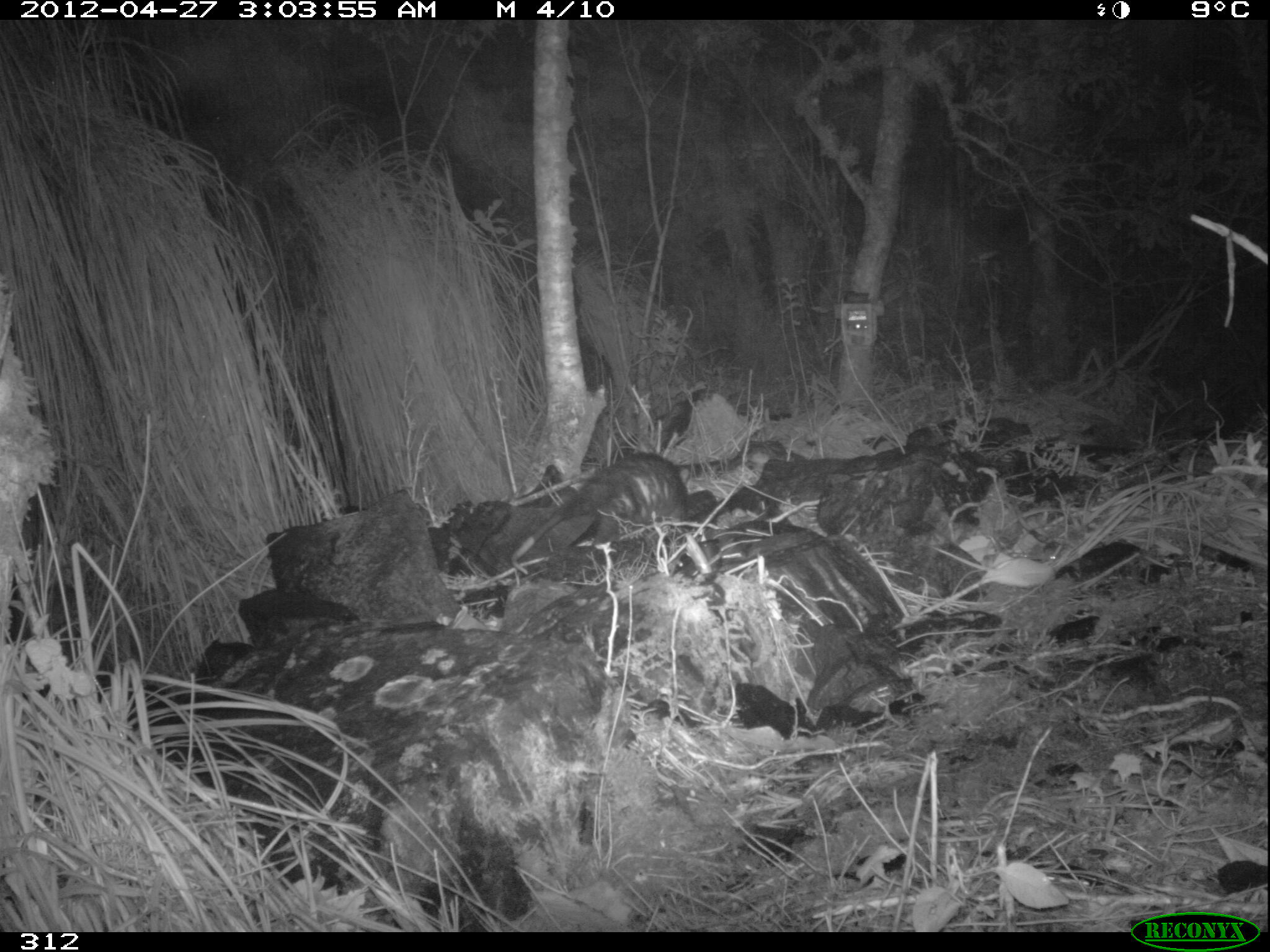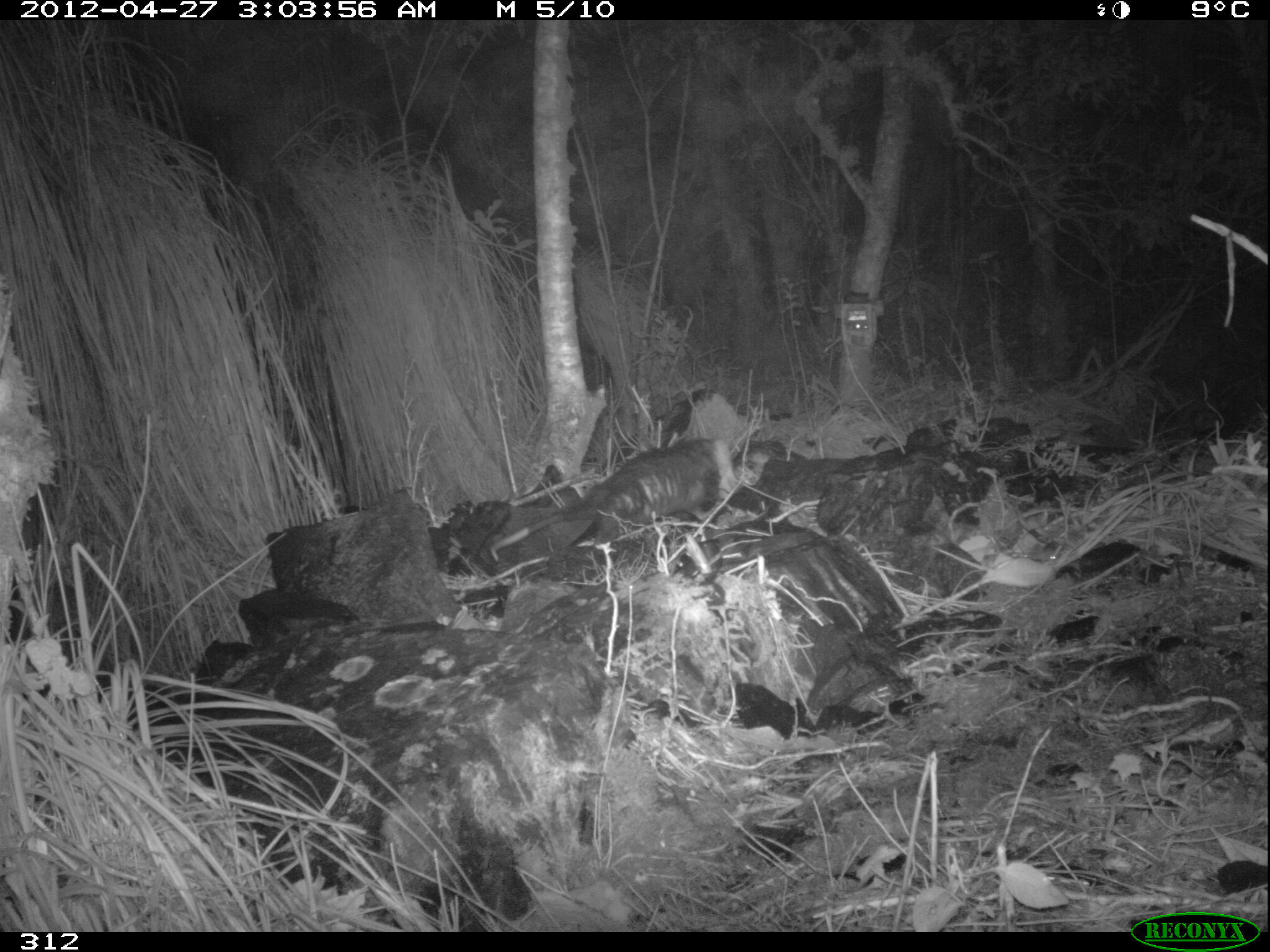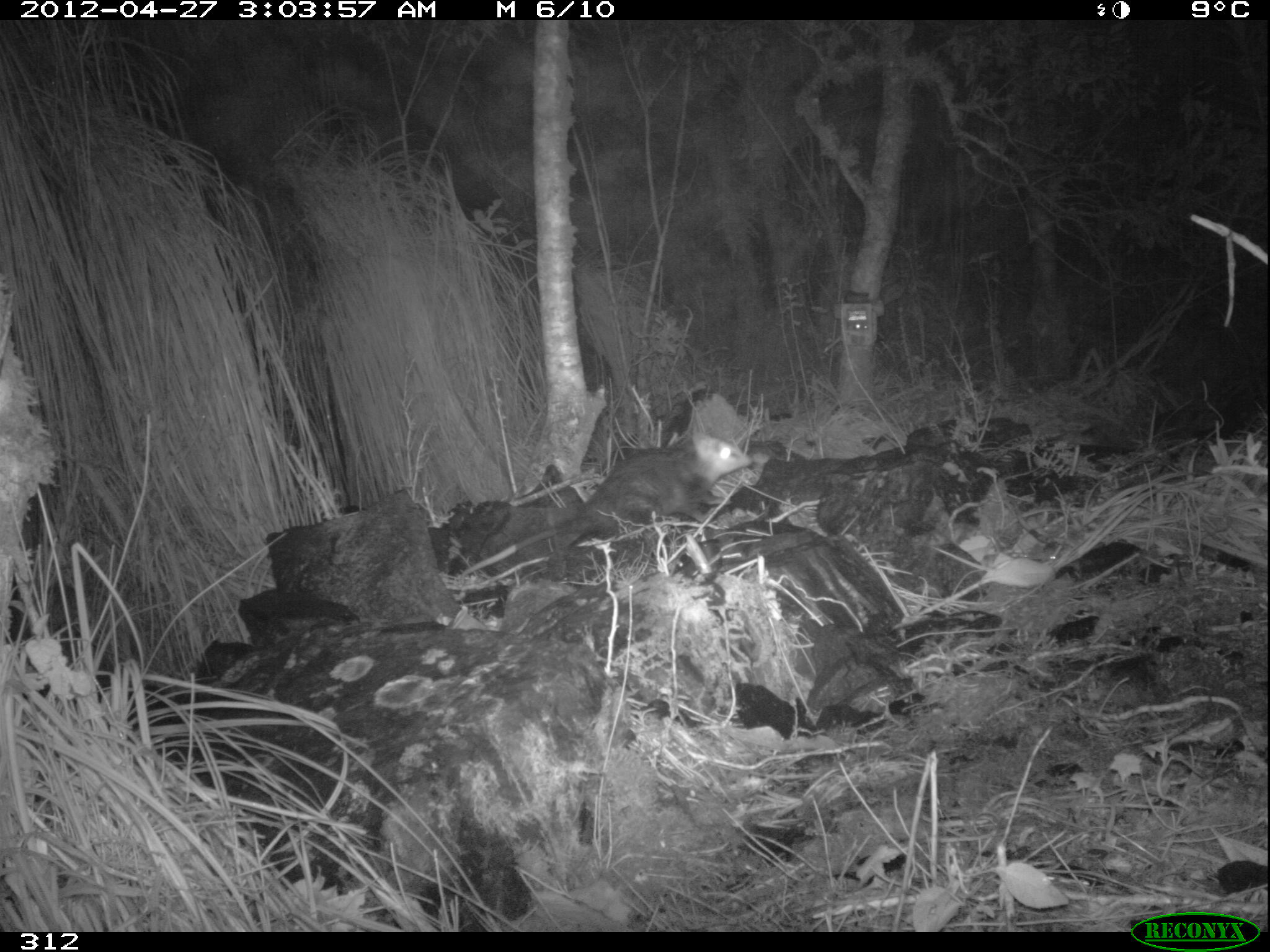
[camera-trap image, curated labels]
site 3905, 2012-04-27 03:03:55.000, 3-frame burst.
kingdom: Animalia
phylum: Chordata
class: Mammalia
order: Didelphimorphia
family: Didelphidae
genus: Didelphis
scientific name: Didelphis pernigra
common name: andean white-eared opossum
Didelphis pernigra (andean white-eared opossum).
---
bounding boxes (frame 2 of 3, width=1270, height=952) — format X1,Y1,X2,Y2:
didelphis pernigra: 486,436,735,560